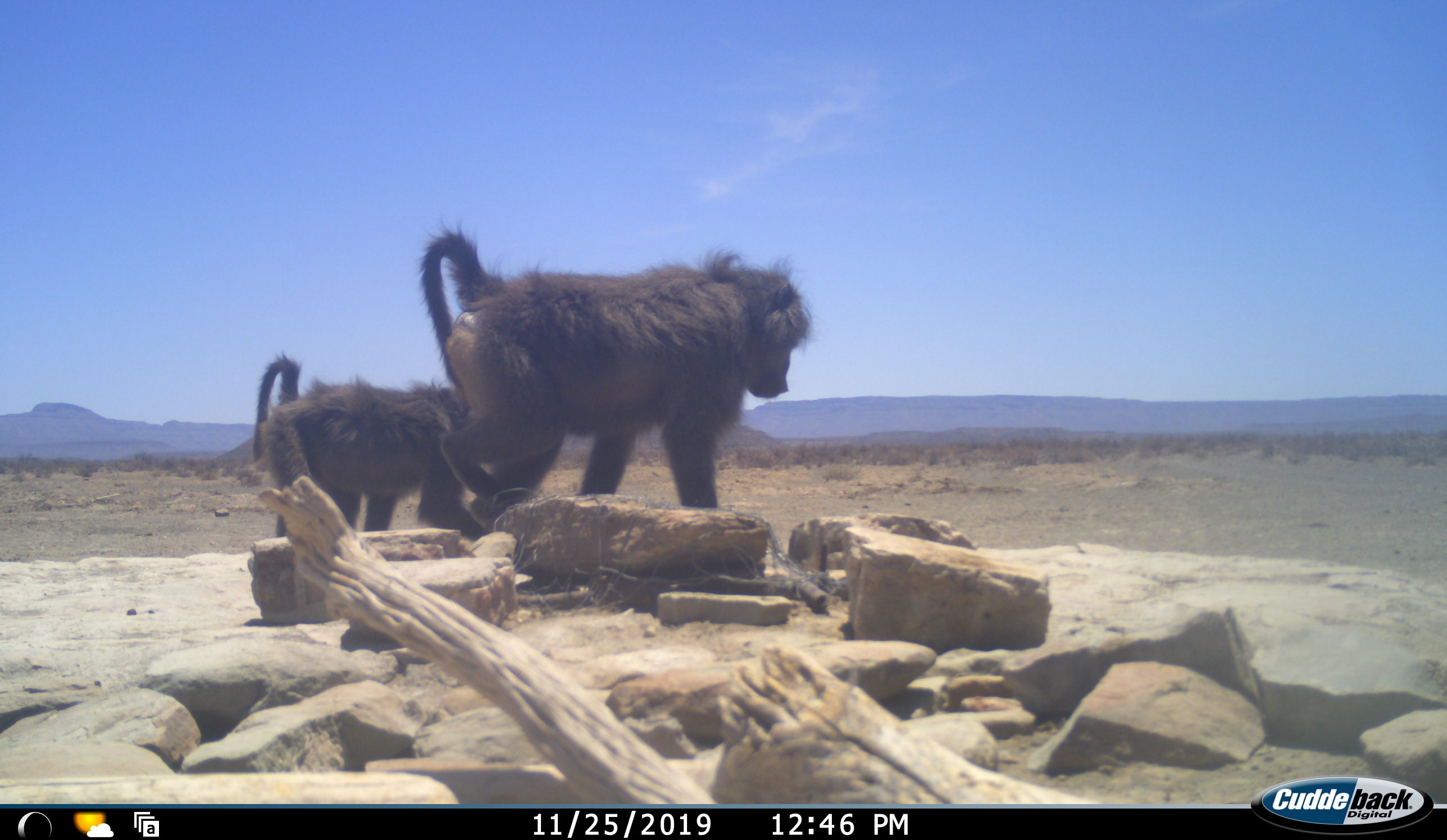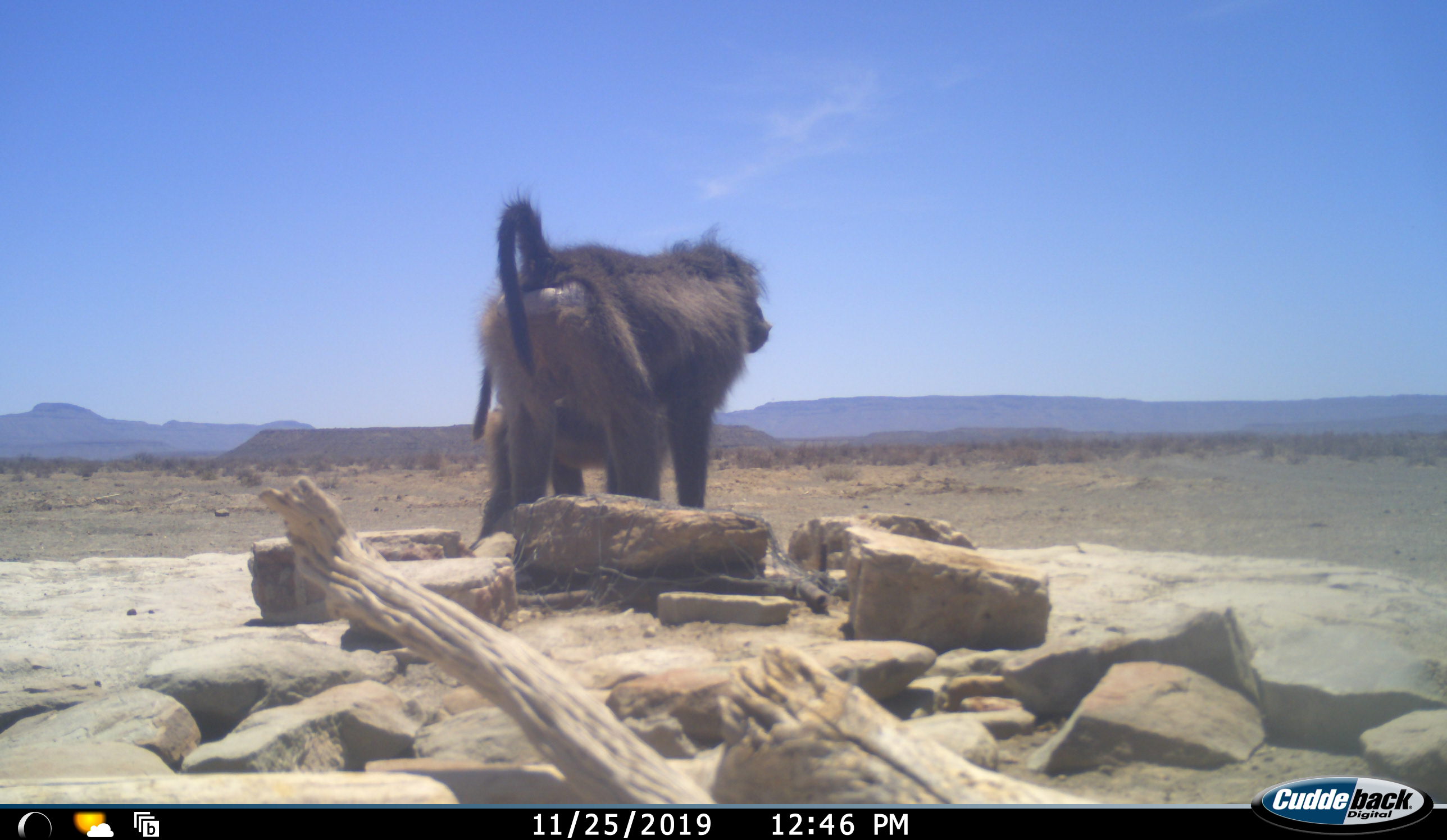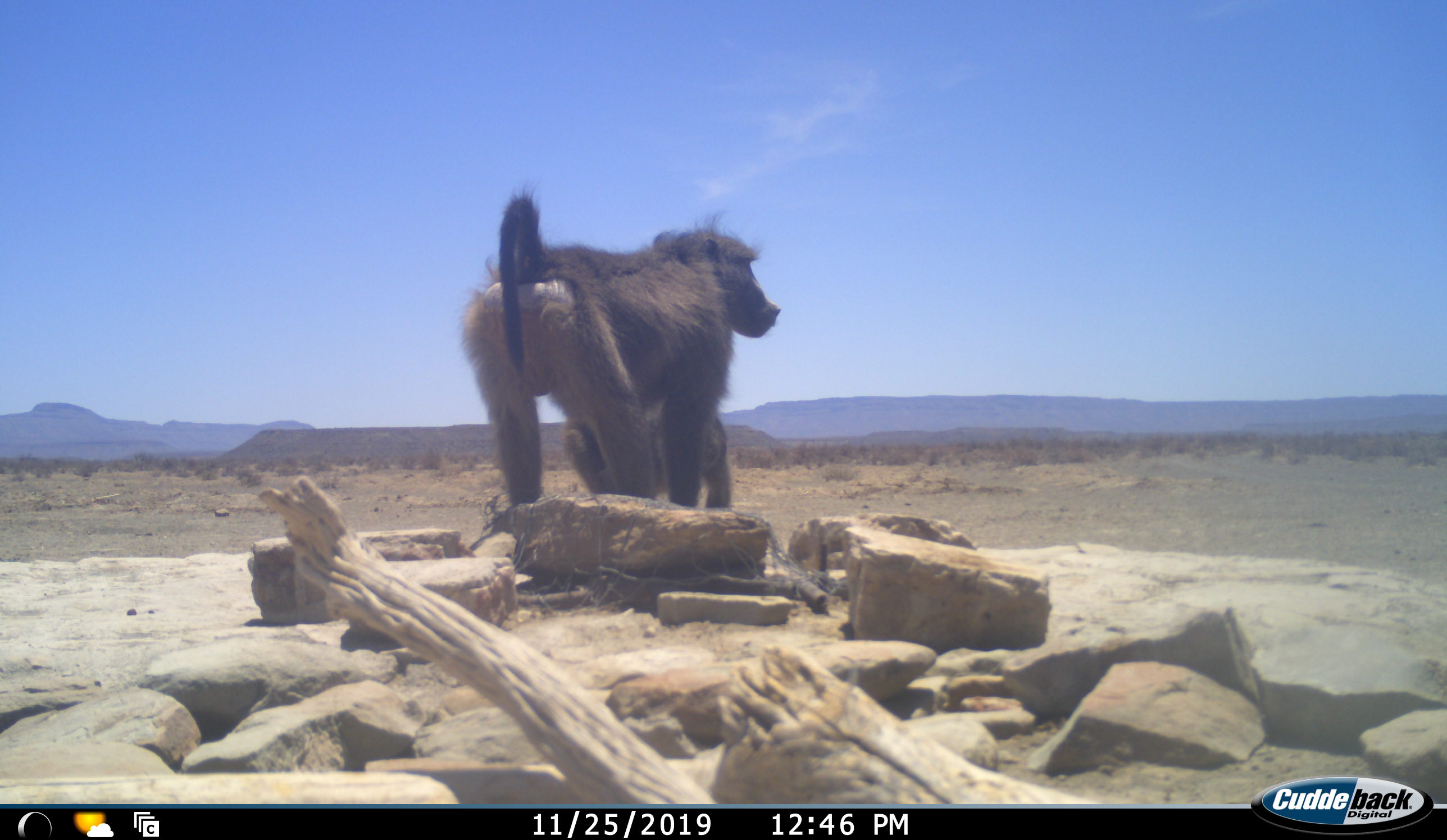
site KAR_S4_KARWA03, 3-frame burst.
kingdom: Animalia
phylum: Chordata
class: Mammalia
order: Primates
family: Cercopithecidae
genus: Papio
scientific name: Papio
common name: baboon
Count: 2.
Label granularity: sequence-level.